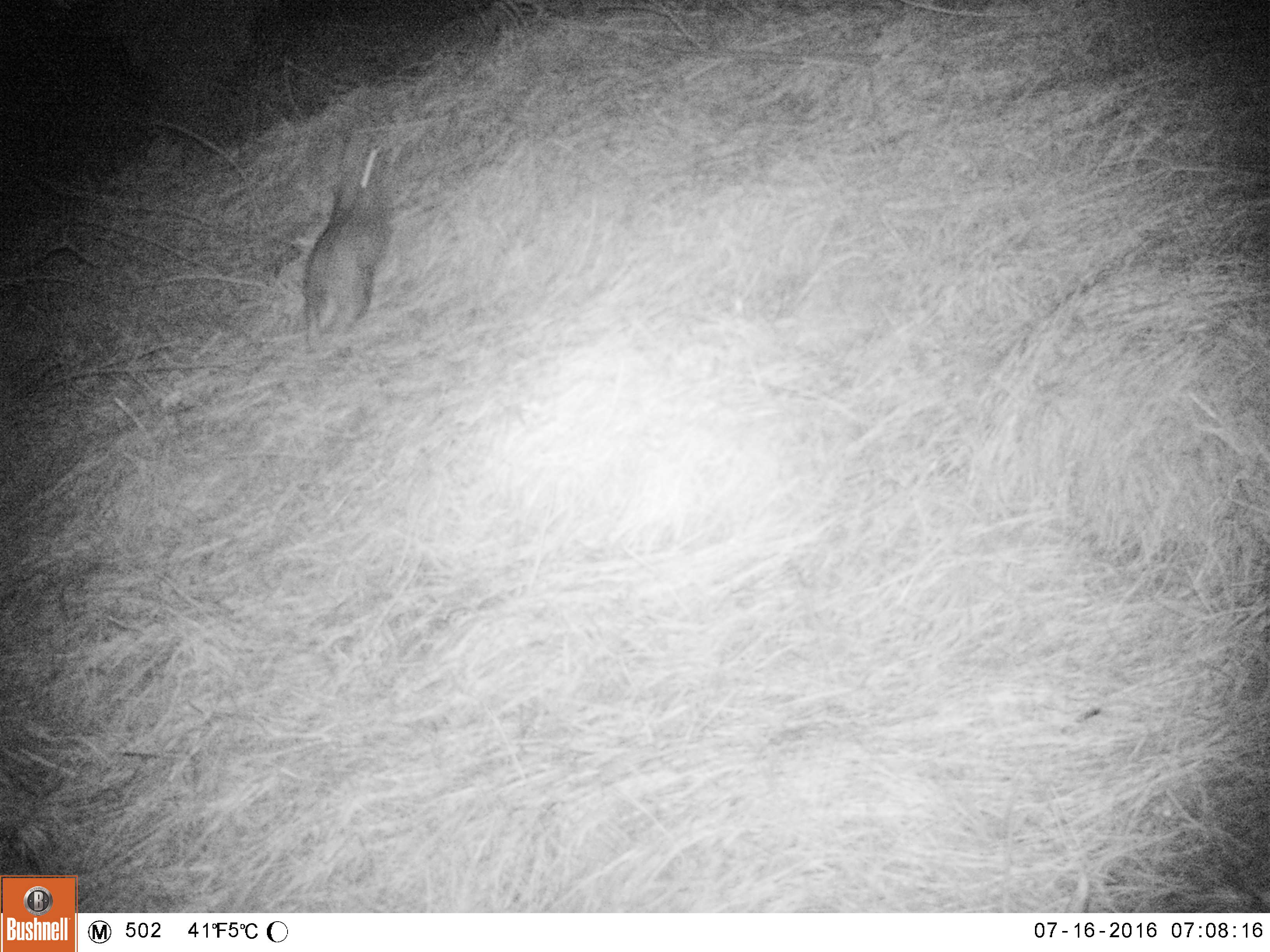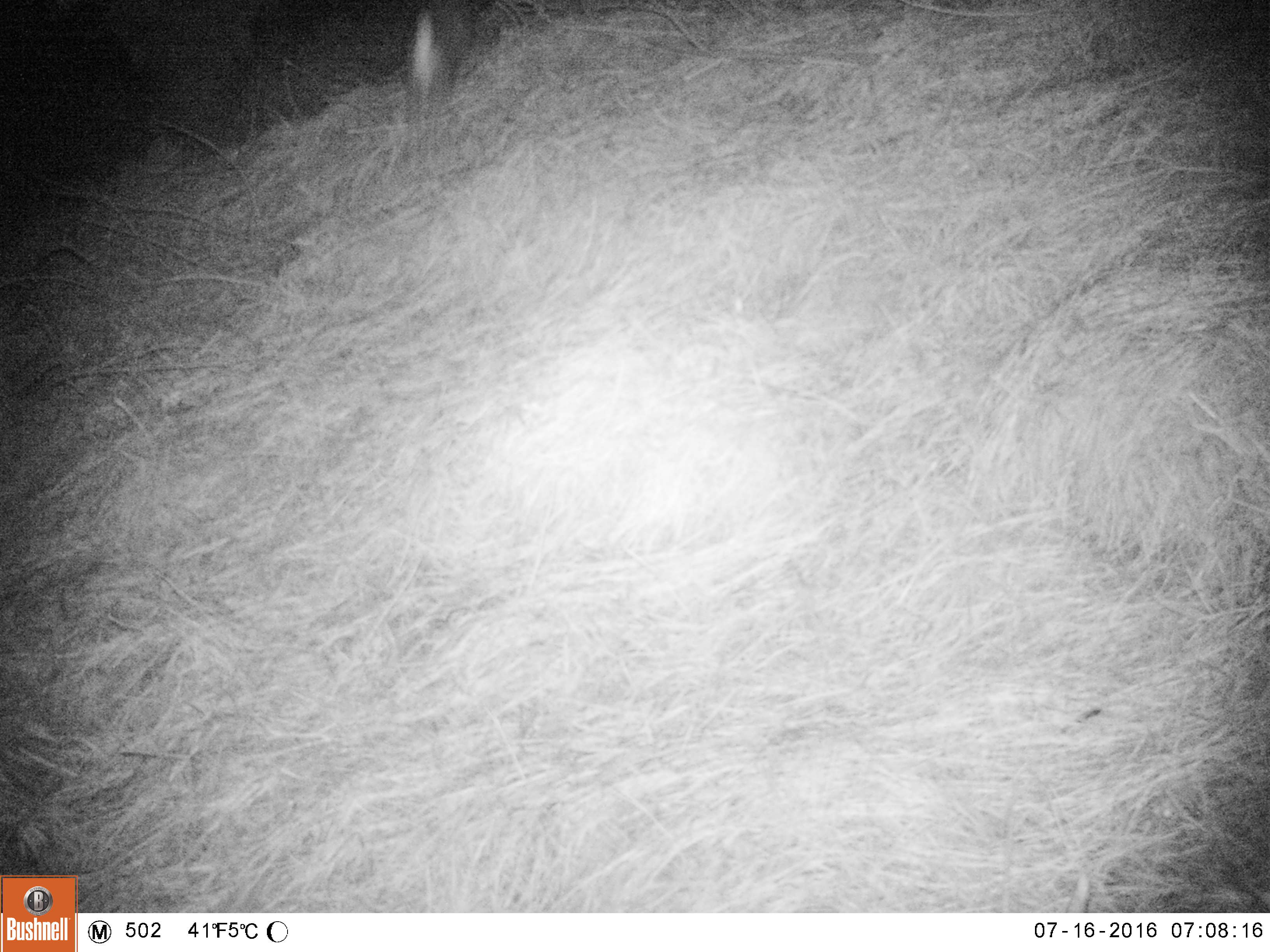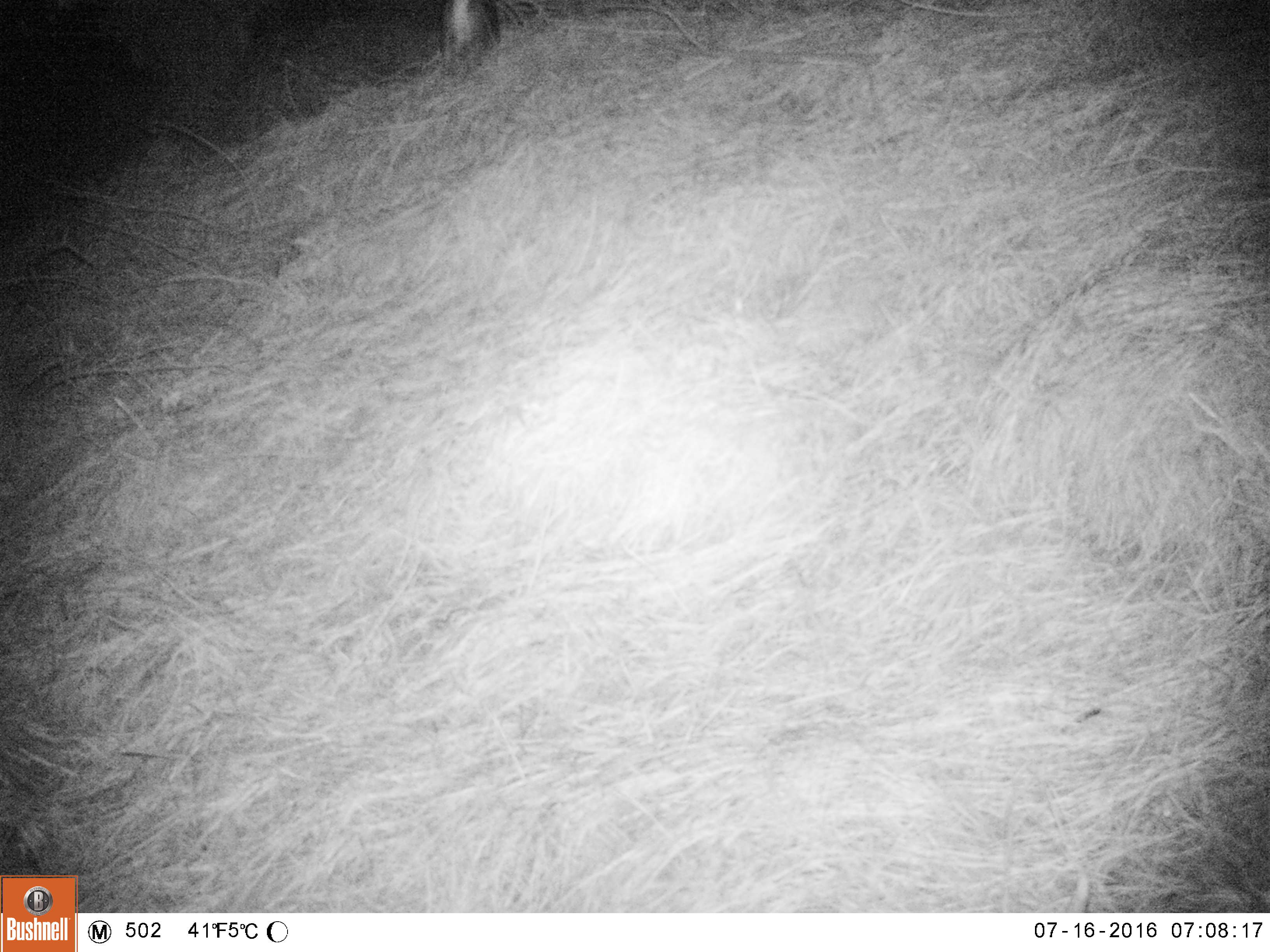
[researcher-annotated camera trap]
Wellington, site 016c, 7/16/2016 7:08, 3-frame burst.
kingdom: Animalia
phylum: Chordata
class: Mammalia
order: Lagomorpha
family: Leporidae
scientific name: Leporidae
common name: rabbit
Rabbit (Leporidae).